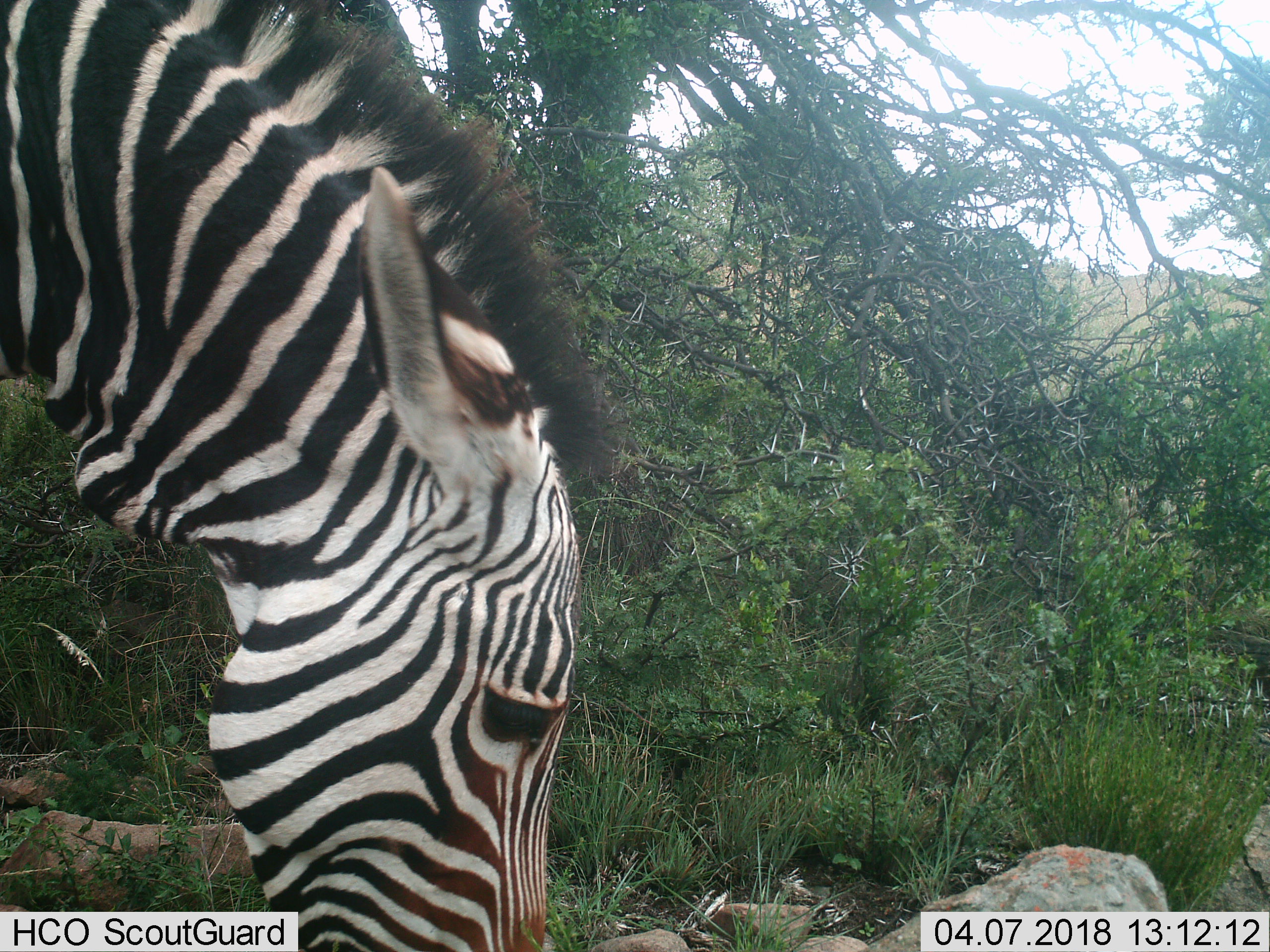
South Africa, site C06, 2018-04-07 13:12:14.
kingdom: Animalia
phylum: Chordata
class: Mammalia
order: Perissodactyla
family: Equidae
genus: Equus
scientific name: Equus zebra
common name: mountain zebra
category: zebramountain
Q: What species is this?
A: Zebramountain (mountain zebra) (Equus zebra).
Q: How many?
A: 1.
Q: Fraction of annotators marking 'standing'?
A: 11%.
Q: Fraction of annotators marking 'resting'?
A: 0%.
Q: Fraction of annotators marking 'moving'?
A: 22%.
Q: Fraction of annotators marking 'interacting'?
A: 0%.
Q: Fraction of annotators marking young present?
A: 0%.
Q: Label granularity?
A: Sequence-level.